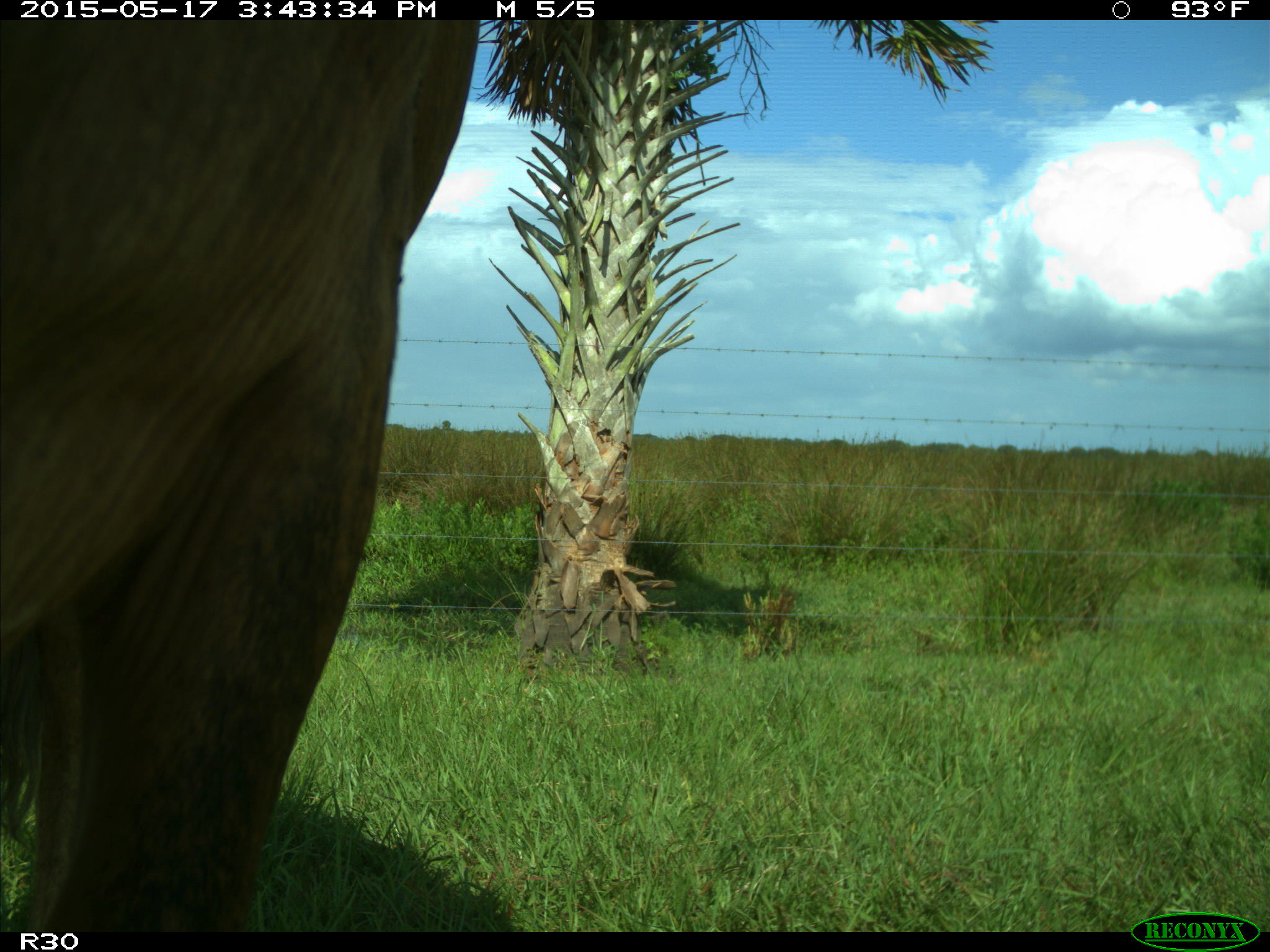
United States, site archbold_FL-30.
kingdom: Animalia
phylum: Chordata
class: Mammalia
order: Artiodactyla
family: Bovidae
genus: Bos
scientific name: Bos taurus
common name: domestic cow